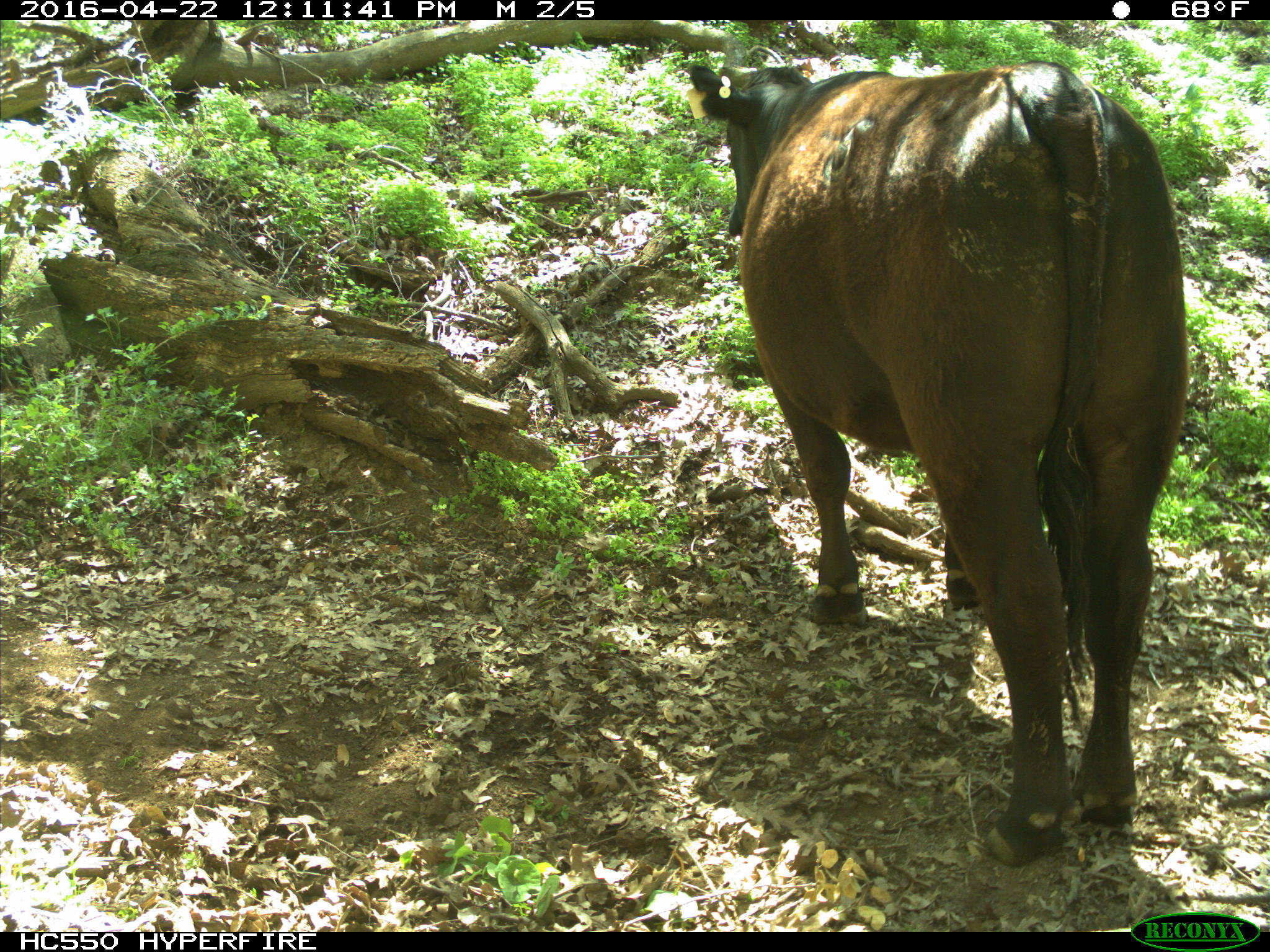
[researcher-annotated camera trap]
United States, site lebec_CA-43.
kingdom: Animalia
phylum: Chordata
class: Mammalia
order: Artiodactyla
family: Bovidae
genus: Bos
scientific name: Bos taurus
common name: domestic cow